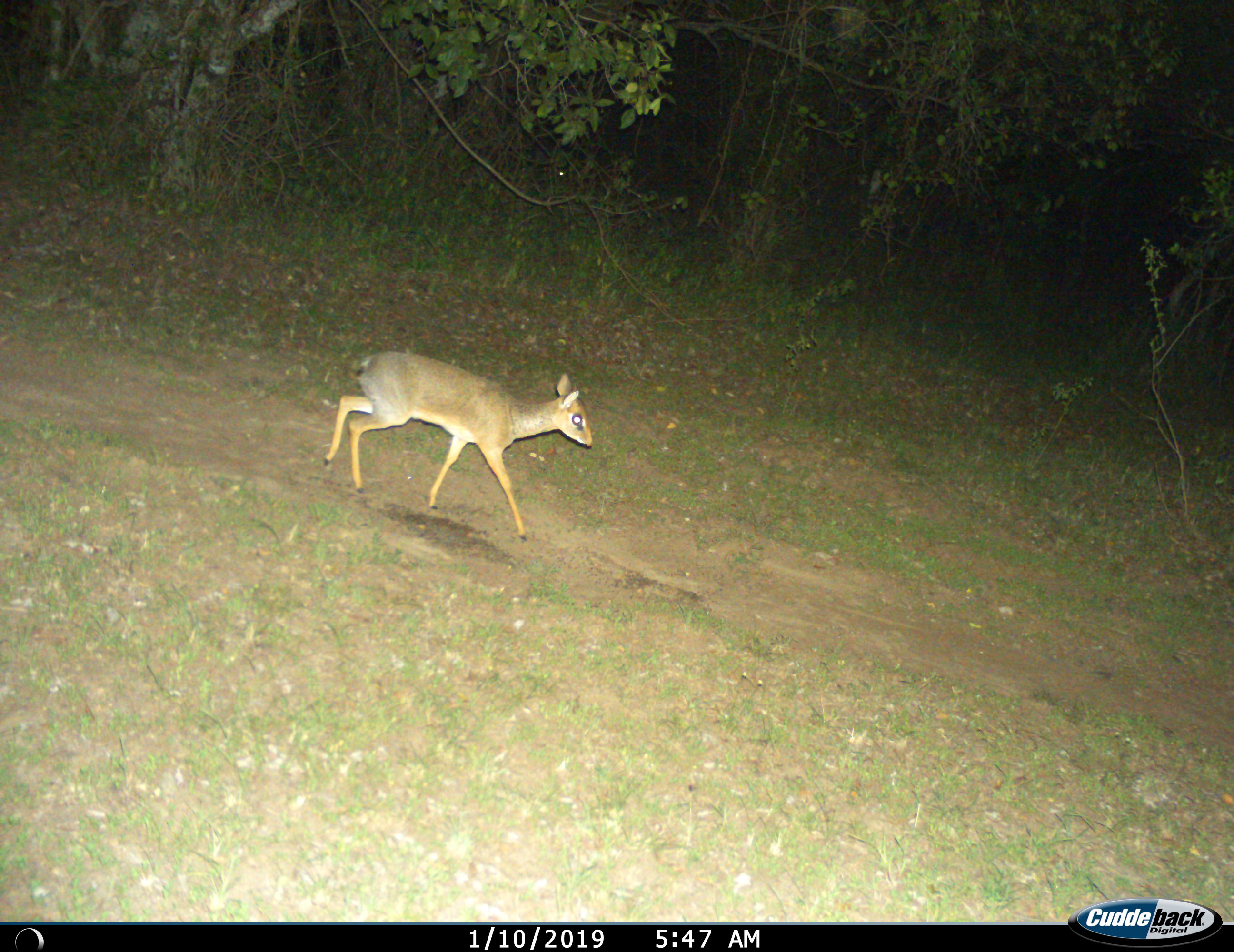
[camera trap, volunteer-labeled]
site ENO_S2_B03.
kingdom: Animalia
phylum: Chordata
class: Mammalia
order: Artiodactyla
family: Bovidae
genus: Madoqua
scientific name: Madoqua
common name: dik-dik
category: dikdik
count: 1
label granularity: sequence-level